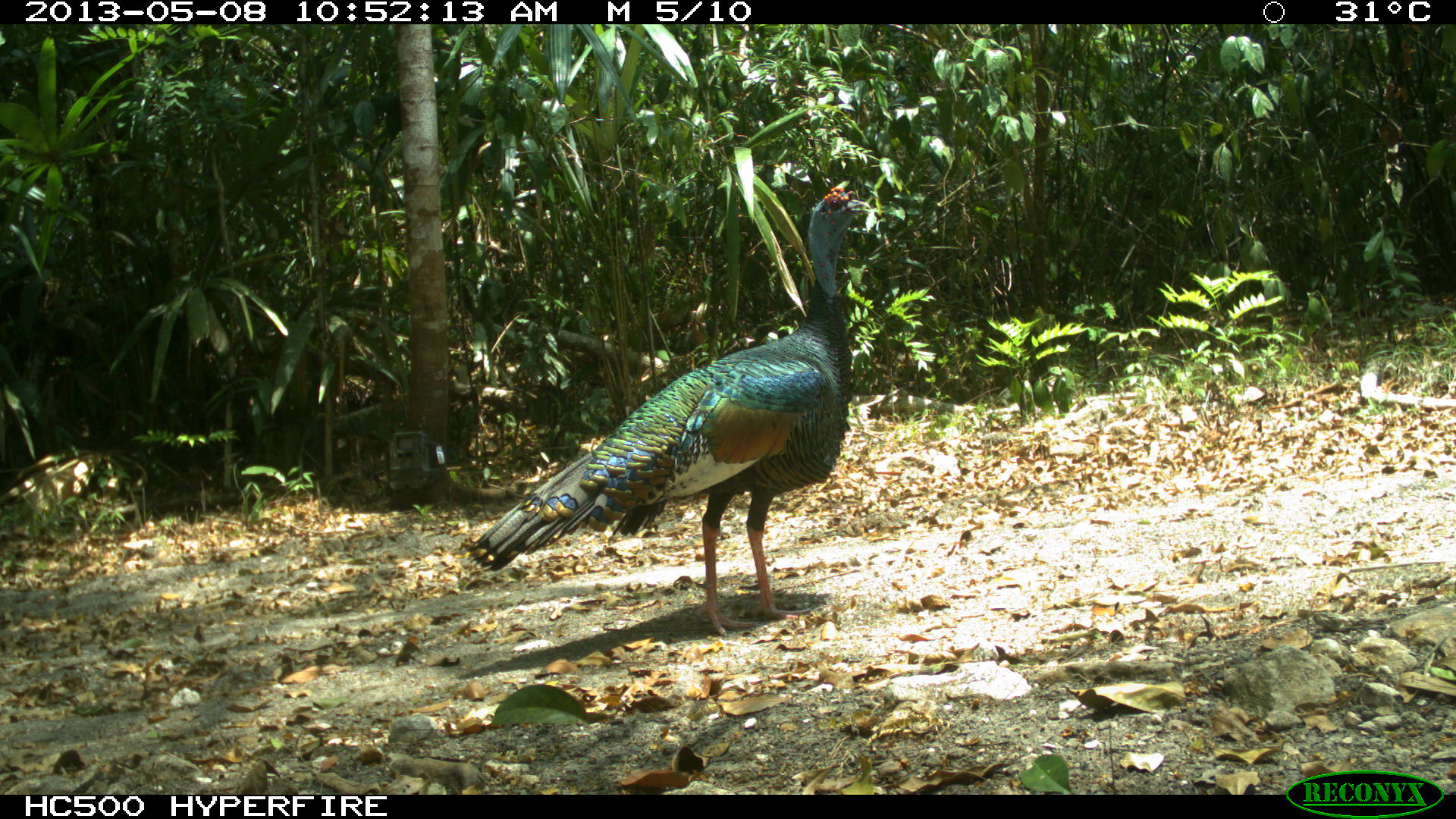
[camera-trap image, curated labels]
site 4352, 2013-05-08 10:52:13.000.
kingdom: Animalia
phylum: Chordata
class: Aves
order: Galliformes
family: Phasianidae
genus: Meleagris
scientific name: Meleagris ocellata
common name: ocellated turkey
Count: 1.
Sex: male.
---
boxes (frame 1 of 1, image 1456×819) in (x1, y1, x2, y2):
meleagris ocellata: (465, 187, 872, 636)